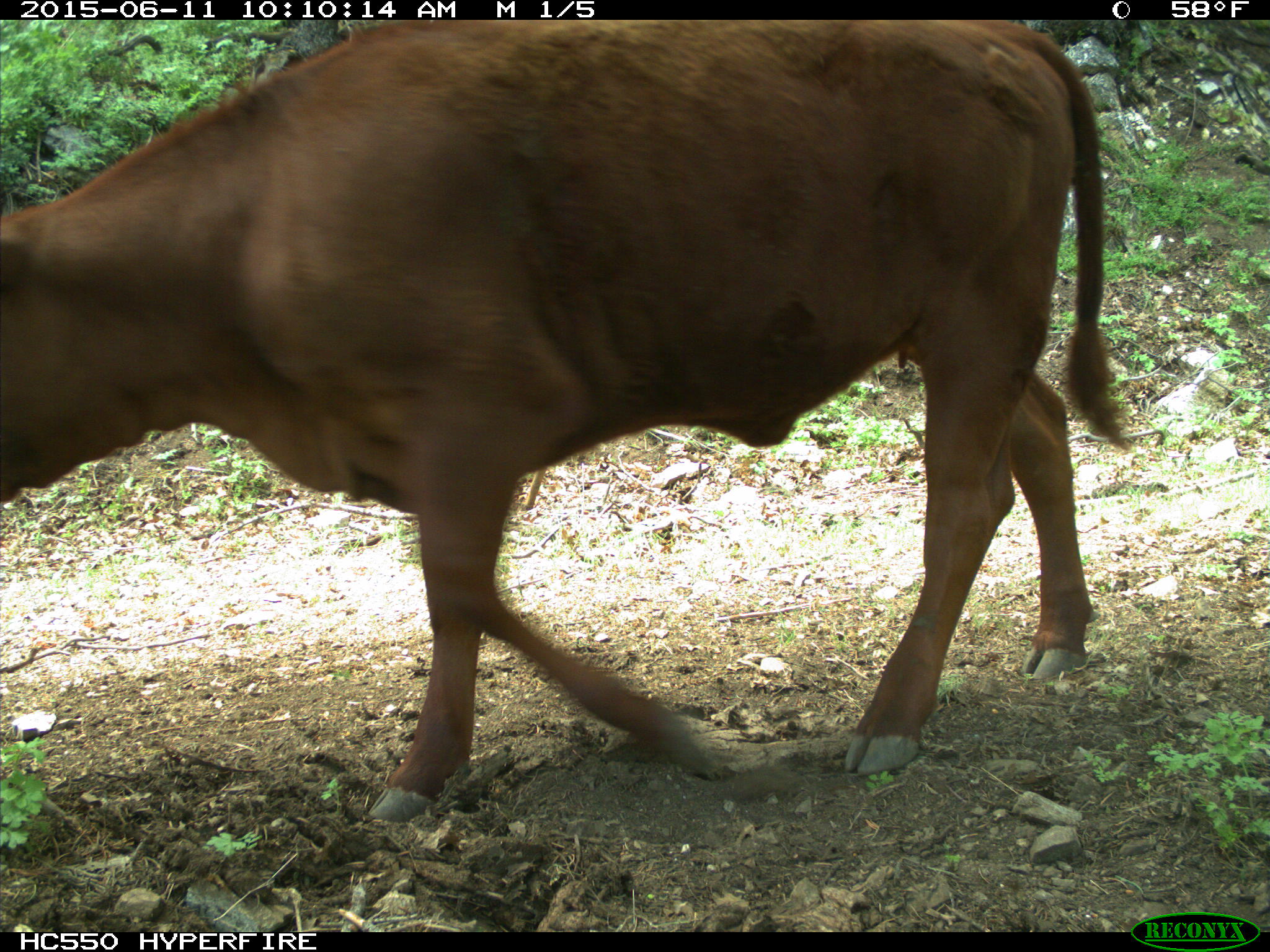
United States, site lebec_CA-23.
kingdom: Animalia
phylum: Chordata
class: Mammalia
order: Artiodactyla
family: Bovidae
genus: Bos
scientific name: Bos taurus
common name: domestic cow